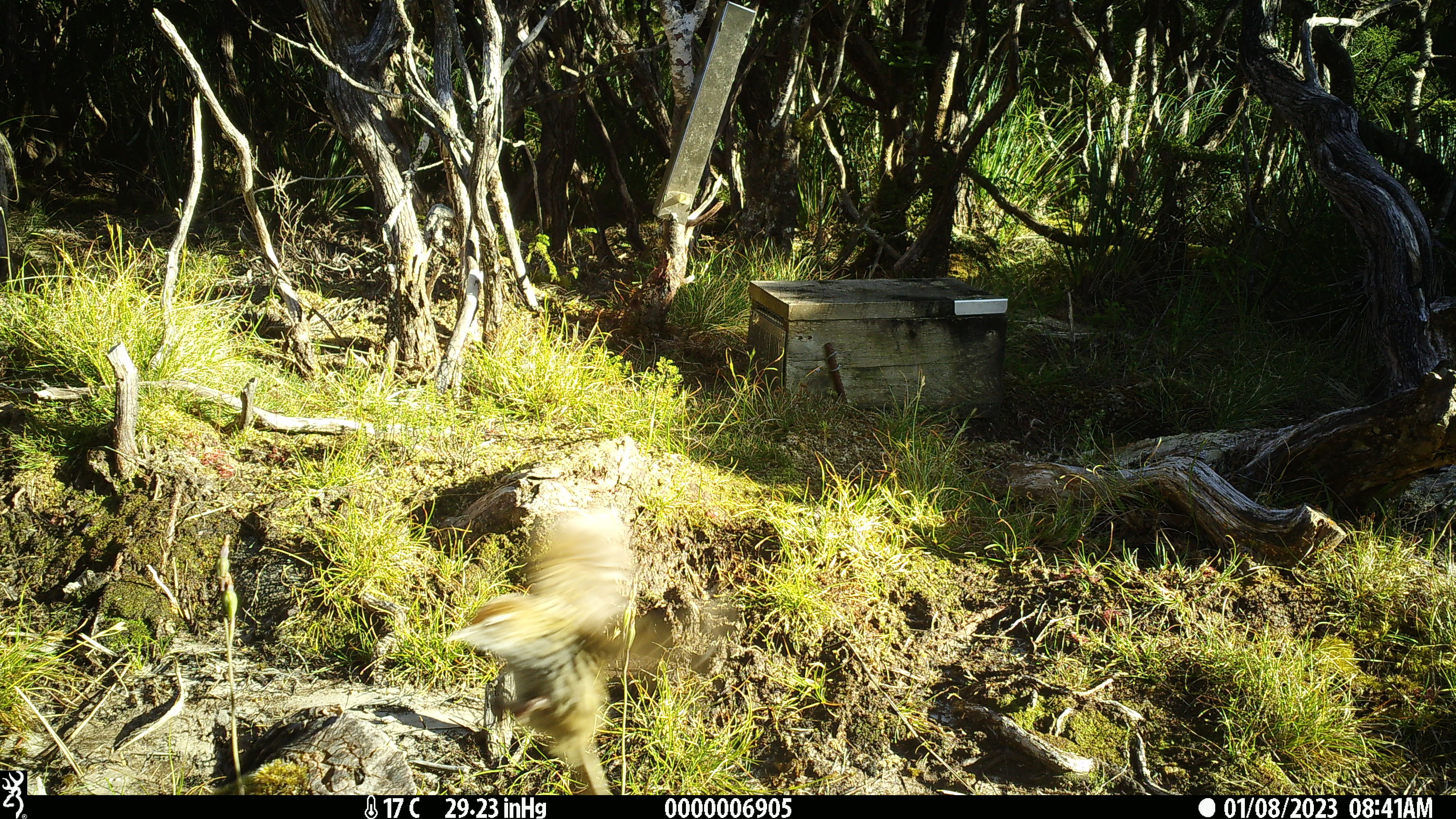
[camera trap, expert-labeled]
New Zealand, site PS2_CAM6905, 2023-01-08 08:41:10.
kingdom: Animalia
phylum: Chordata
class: Aves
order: Passeriformes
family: Locustellidae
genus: Megalurus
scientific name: Bowdleria punctata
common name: new zealand fernbird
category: fernbird